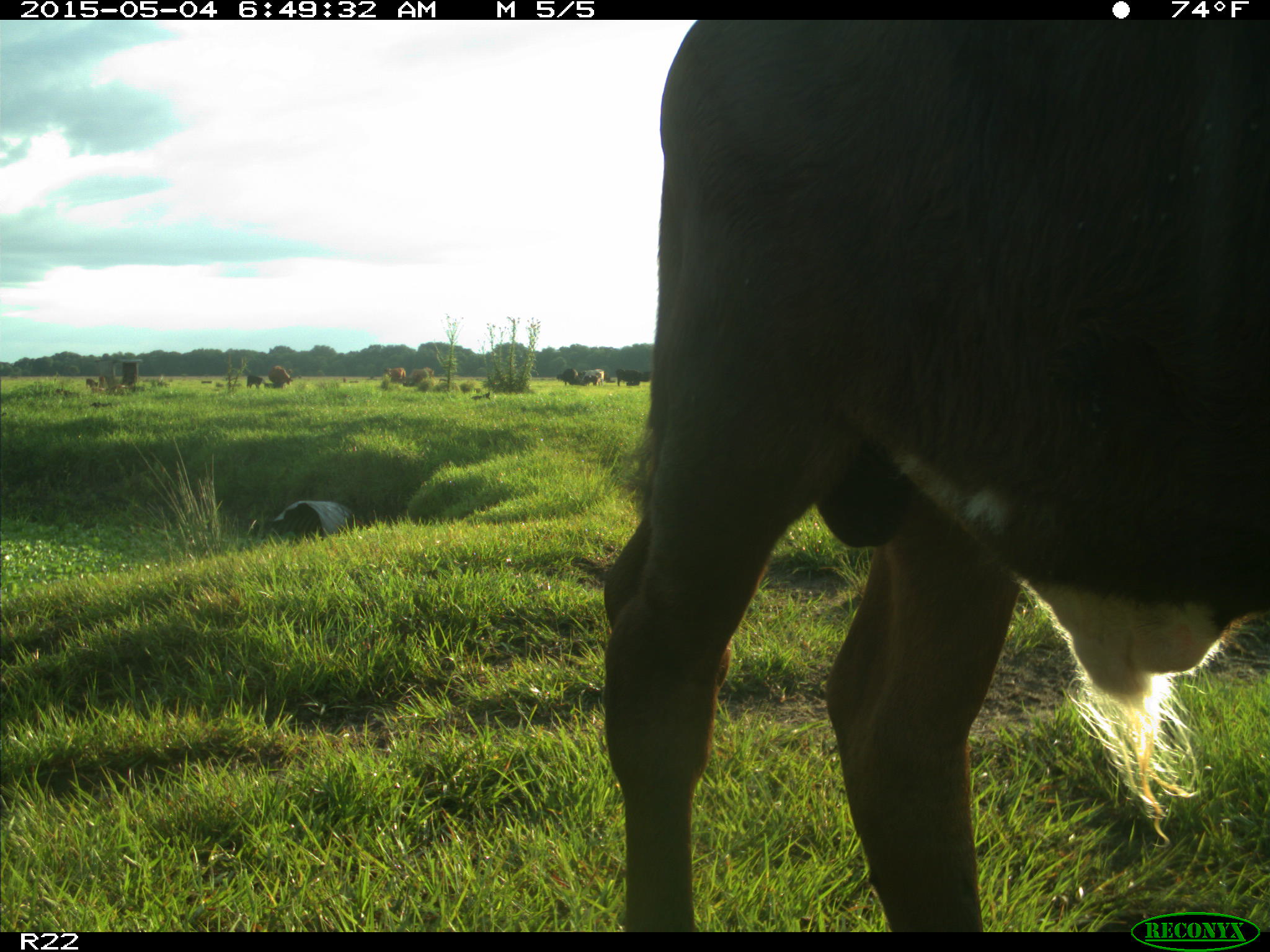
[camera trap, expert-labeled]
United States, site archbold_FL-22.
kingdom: Animalia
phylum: Chordata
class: Mammalia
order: Artiodactyla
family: Bovidae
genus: Bos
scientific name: Bos taurus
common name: domestic cow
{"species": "Bos taurus (domestic cow)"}